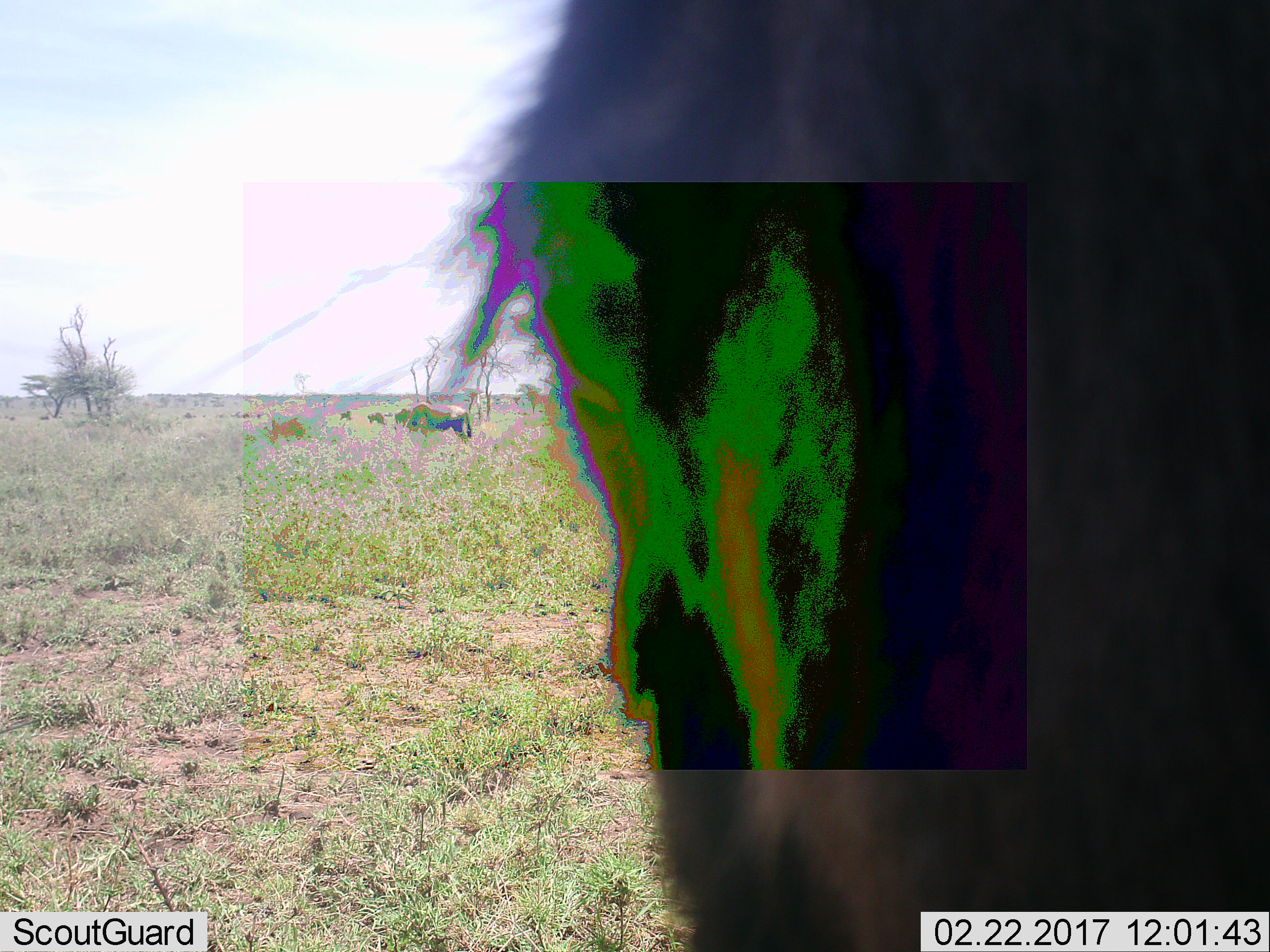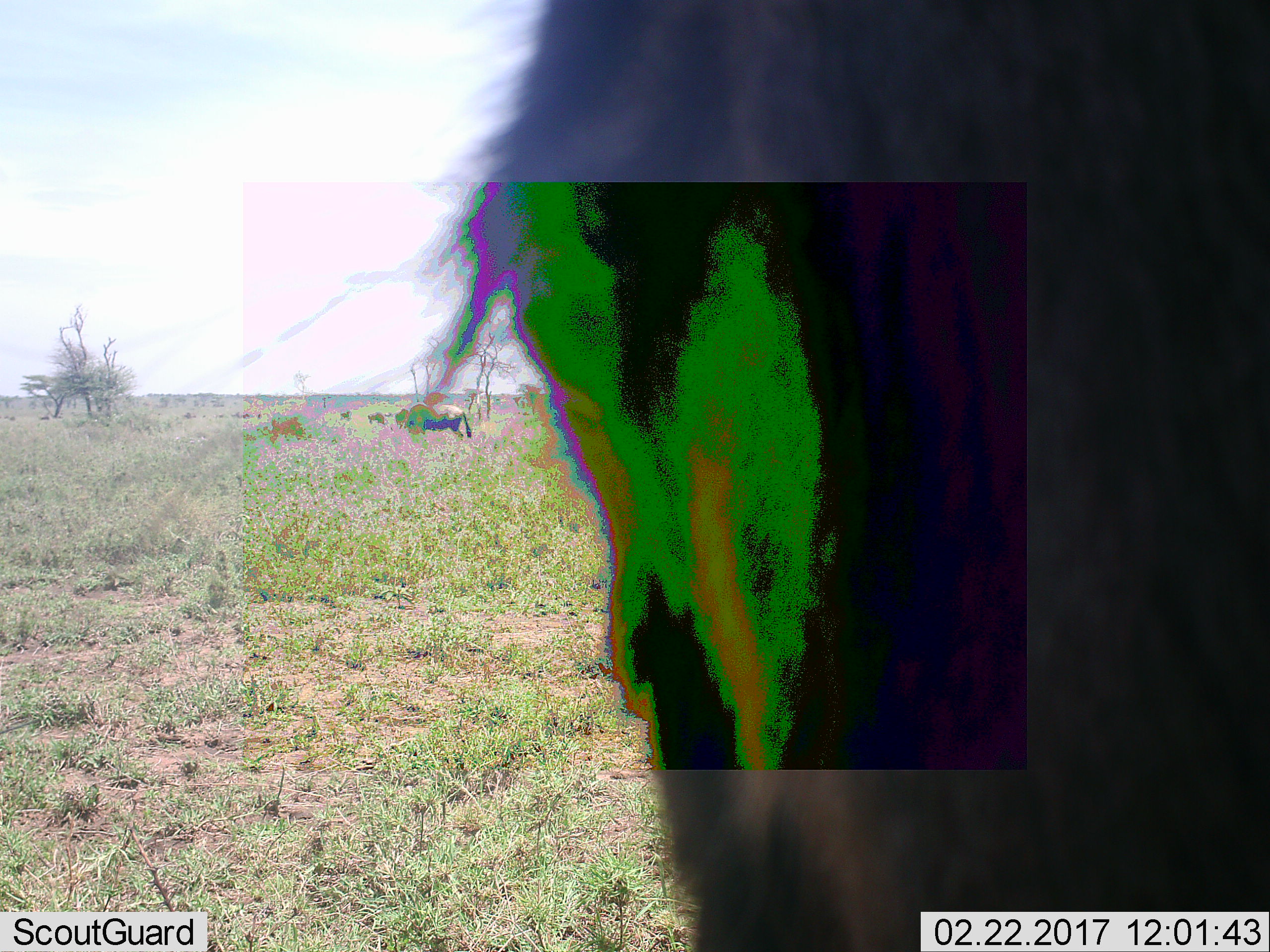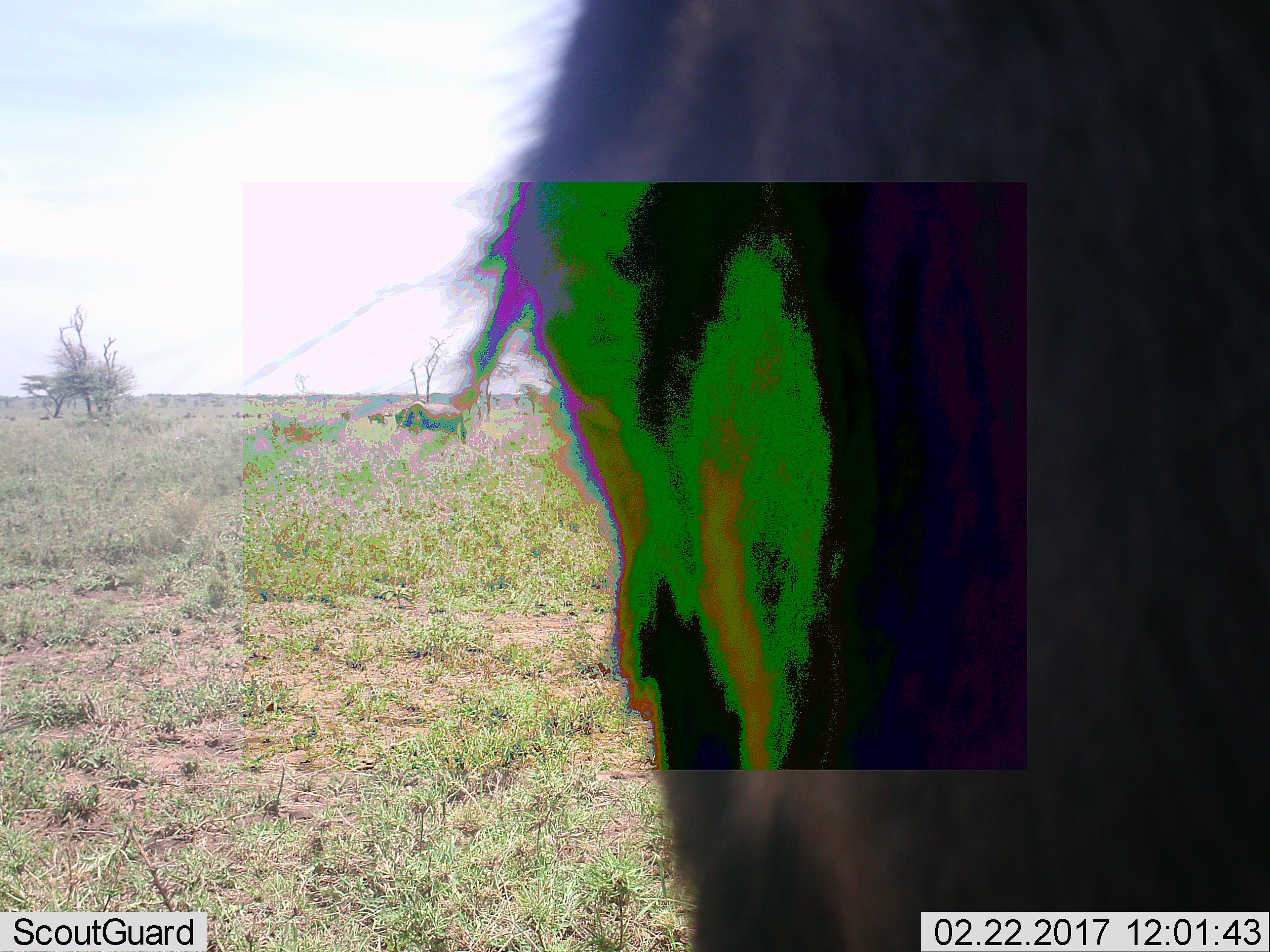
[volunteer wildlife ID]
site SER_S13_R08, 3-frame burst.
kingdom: Animalia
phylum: Chordata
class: Mammalia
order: Artiodactyla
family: Bovidae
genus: Connochaetes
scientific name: Connochaetes taurinus taurinus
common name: blue wildebeest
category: wildebeestblue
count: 4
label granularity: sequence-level